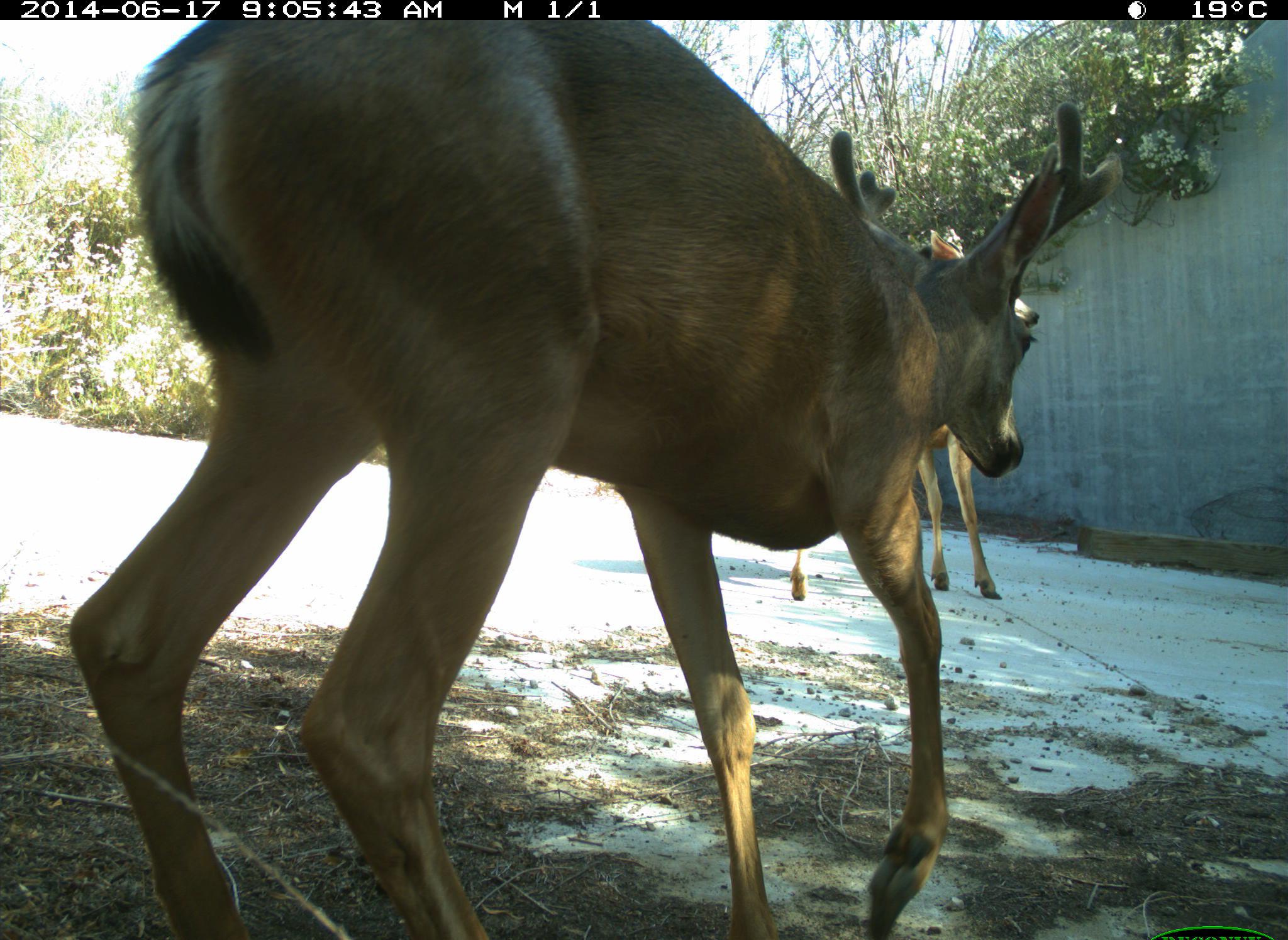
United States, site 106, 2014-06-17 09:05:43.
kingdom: Animalia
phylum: Chordata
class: Mammalia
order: Artiodactyla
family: Cervidae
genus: Odocoileus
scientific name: Odocoileus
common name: deer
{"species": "deer (Odocoileus)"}